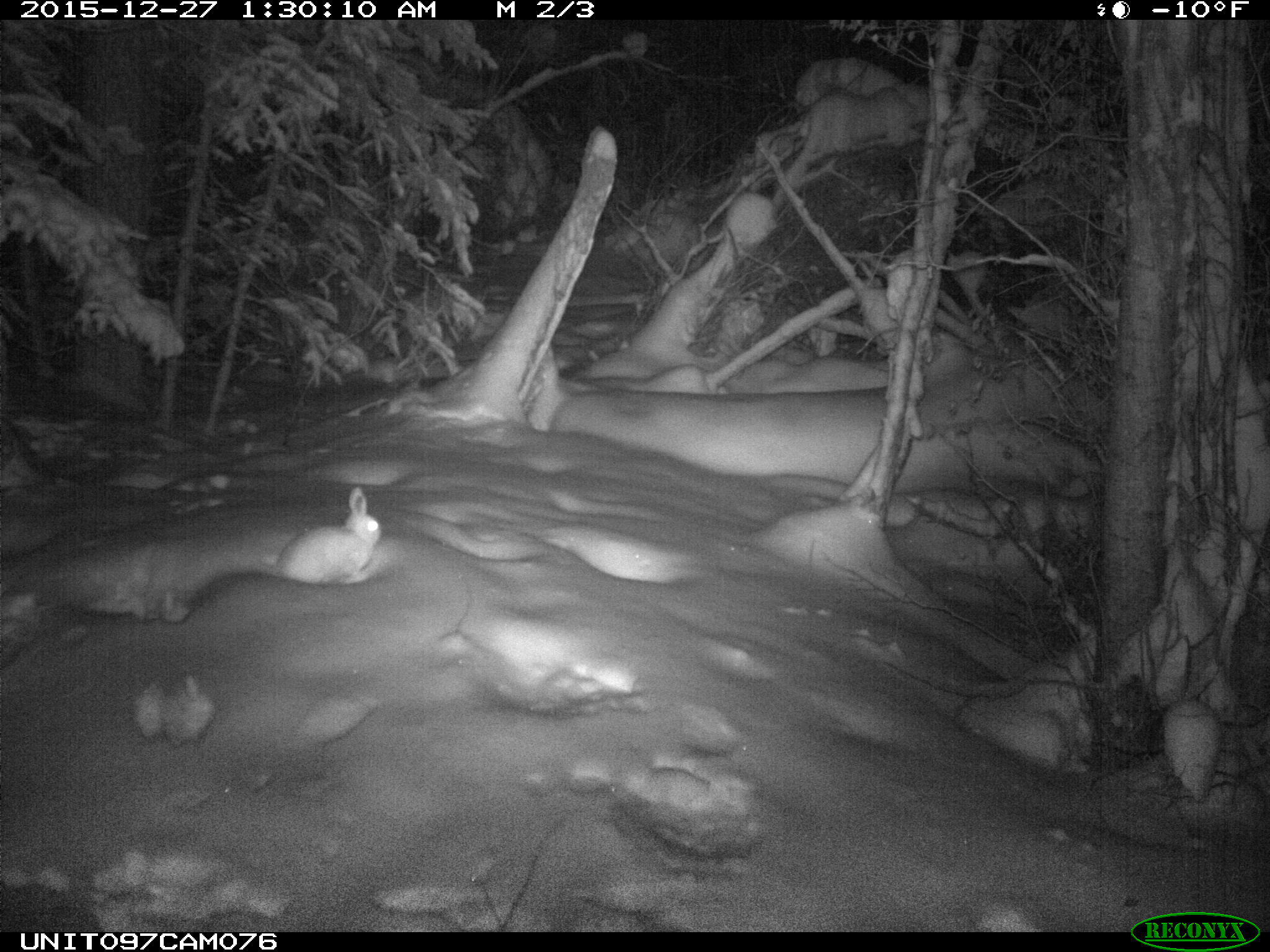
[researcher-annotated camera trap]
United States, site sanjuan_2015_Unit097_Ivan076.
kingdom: Animalia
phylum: Chordata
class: Mammalia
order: Lagomorpha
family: Leporidae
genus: Lepus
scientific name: Lepus americanus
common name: snowshoe hare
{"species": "Lepus americanus (snowshoe hare)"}